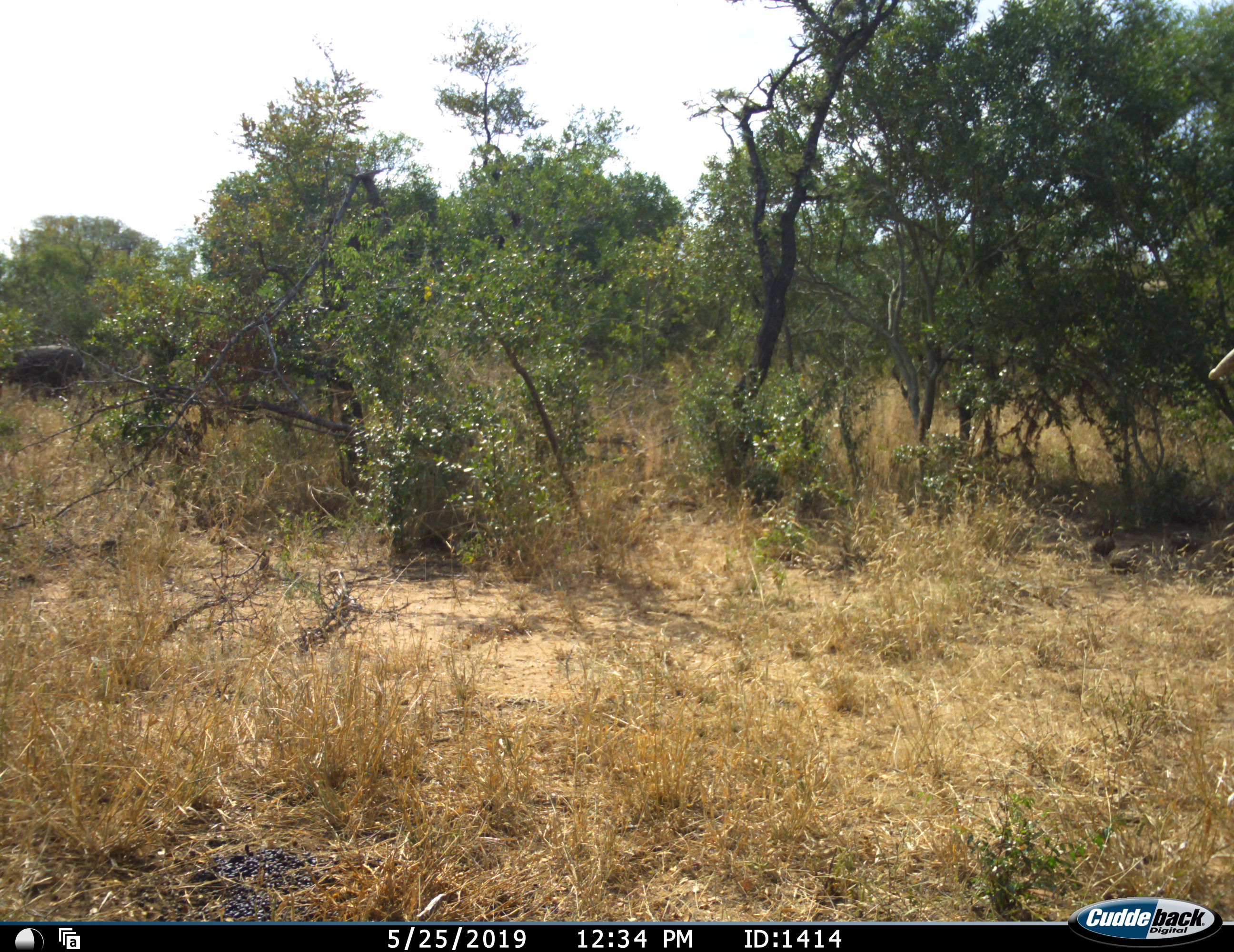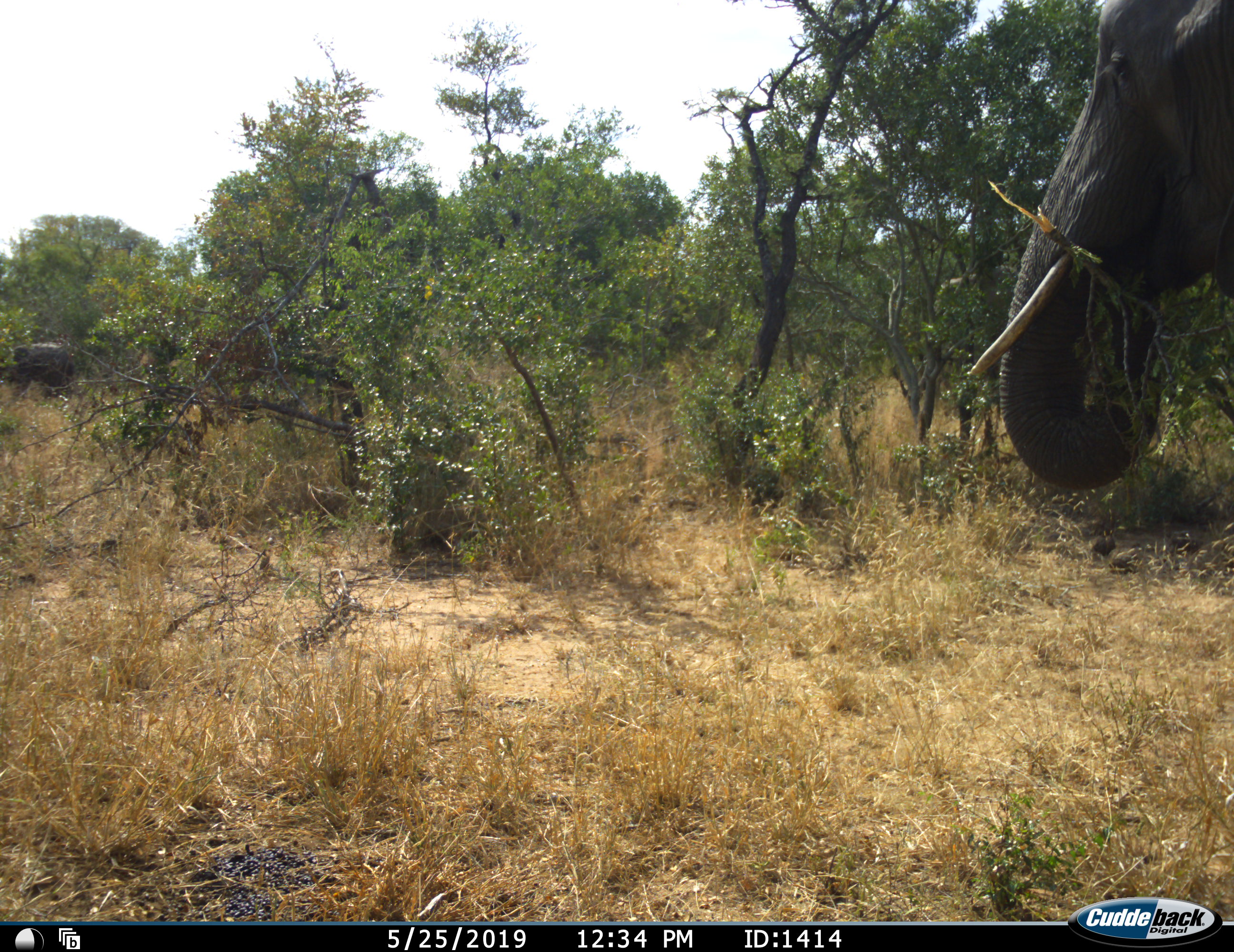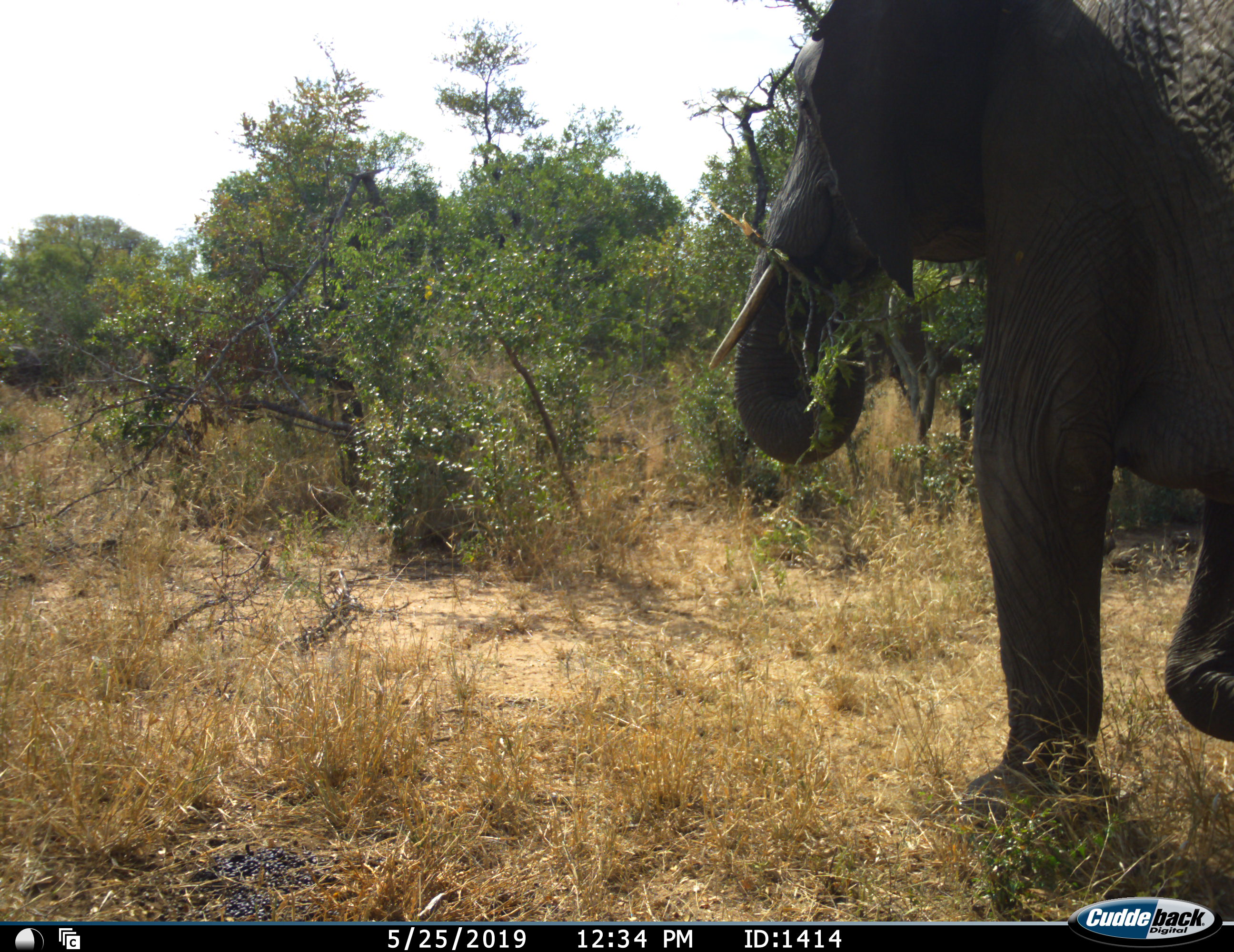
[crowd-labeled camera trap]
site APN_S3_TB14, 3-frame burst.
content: unidentified animal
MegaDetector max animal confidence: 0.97